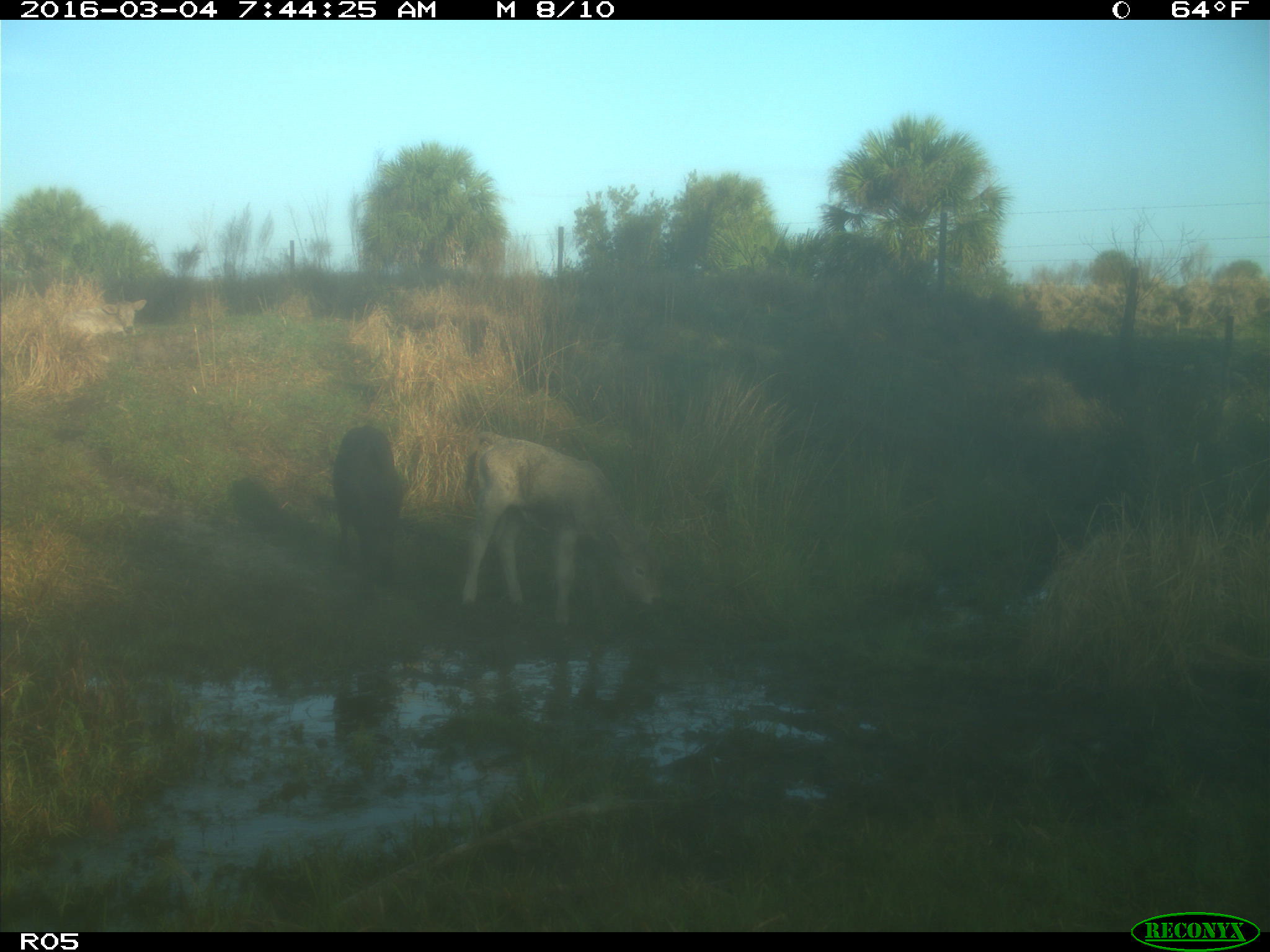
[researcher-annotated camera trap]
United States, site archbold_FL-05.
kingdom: Animalia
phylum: Chordata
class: Mammalia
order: Artiodactyla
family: Bovidae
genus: Bos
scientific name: Bos taurus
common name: domestic cow